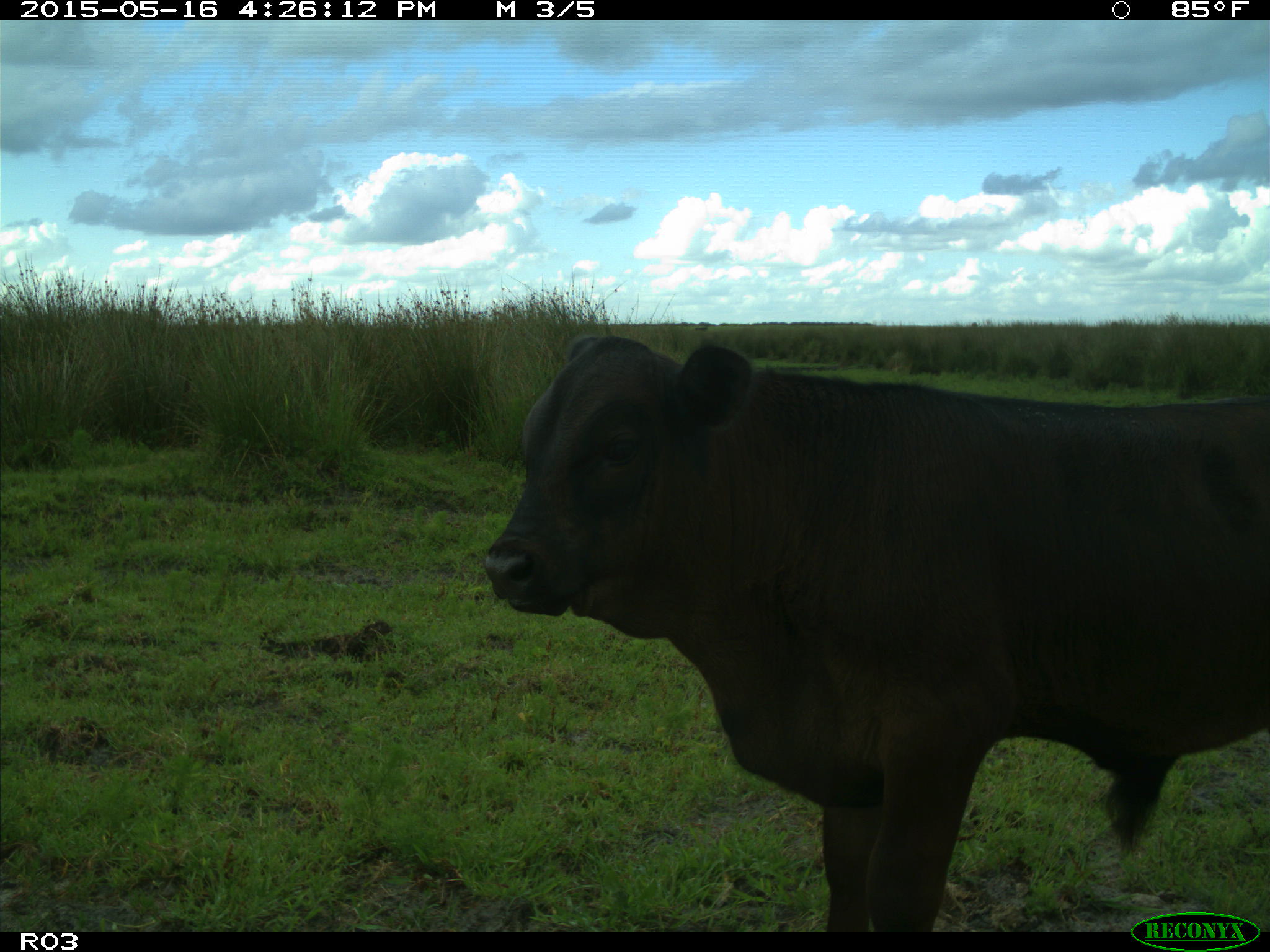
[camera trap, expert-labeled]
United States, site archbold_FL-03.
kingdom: Animalia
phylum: Chordata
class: Mammalia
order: Artiodactyla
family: Bovidae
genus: Bos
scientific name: Bos taurus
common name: domestic cow